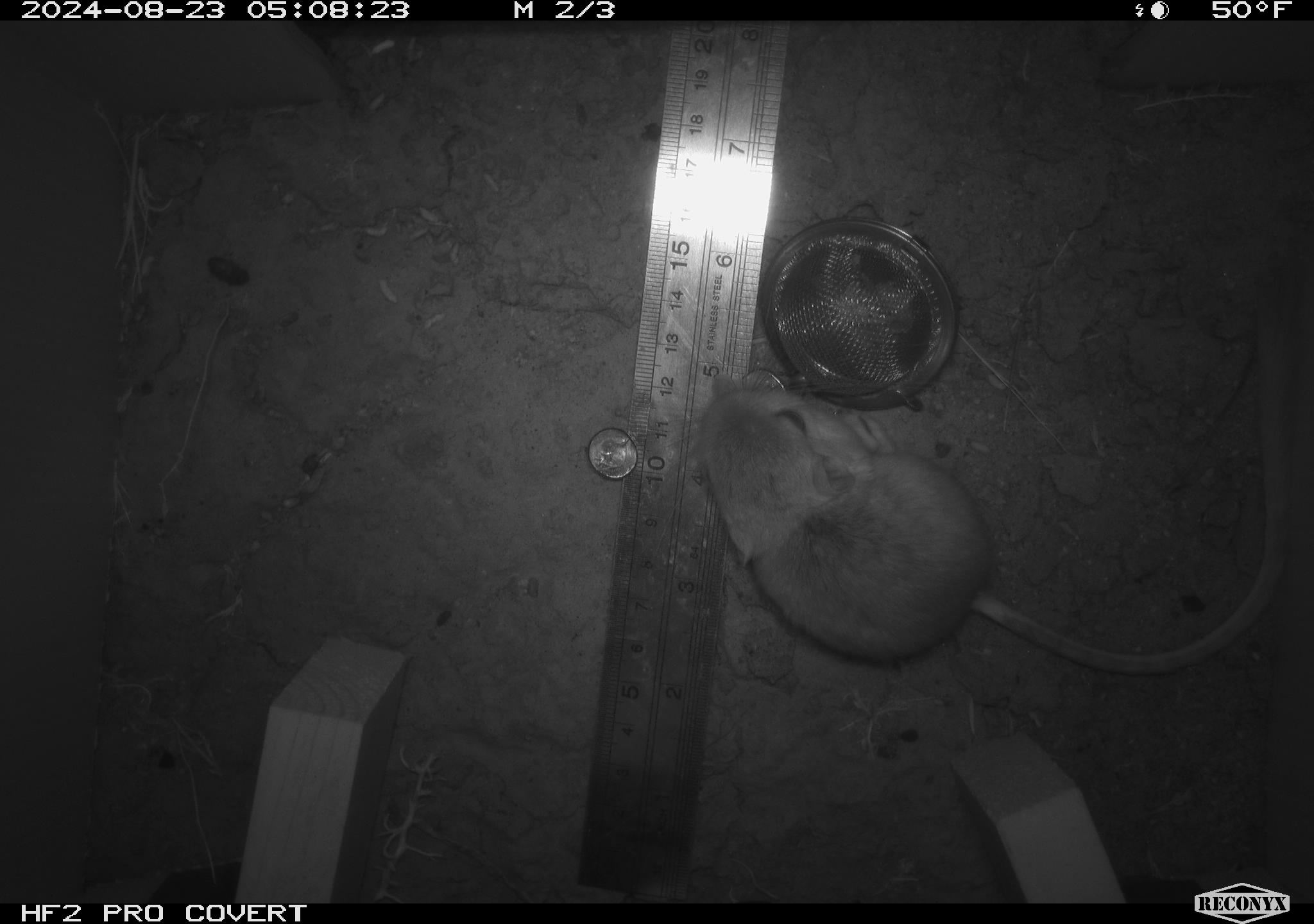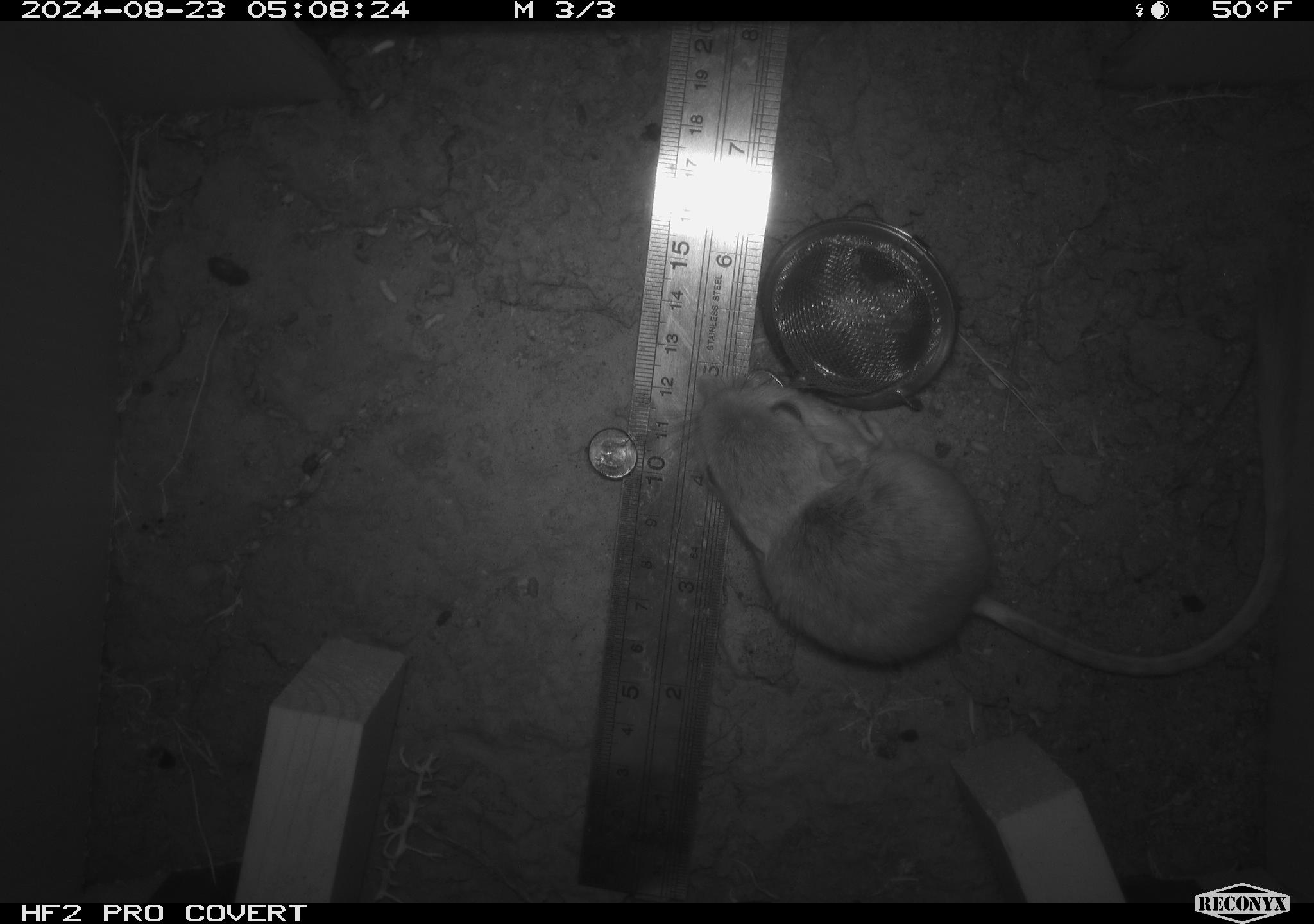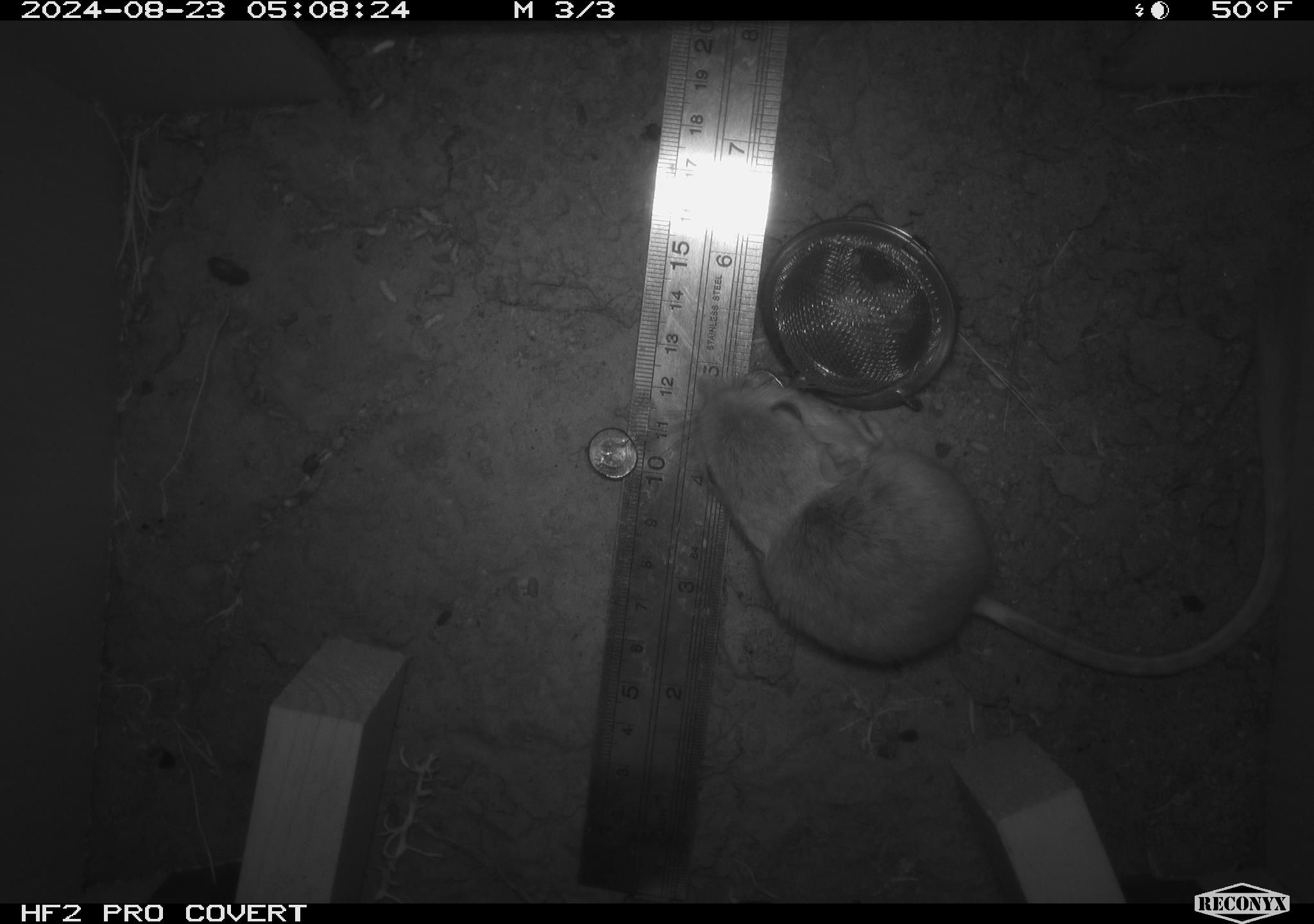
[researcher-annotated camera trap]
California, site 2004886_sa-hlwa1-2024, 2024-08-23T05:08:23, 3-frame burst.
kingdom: Animalia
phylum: Chordata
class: Mammalia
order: Rodentia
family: Heteromyidae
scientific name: Heteromyidae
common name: kangaroo rats and pocket mice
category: heteromyidae family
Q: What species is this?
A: Heteromyidae family (kangaroo rats and pocket mice) (Heteromyidae).